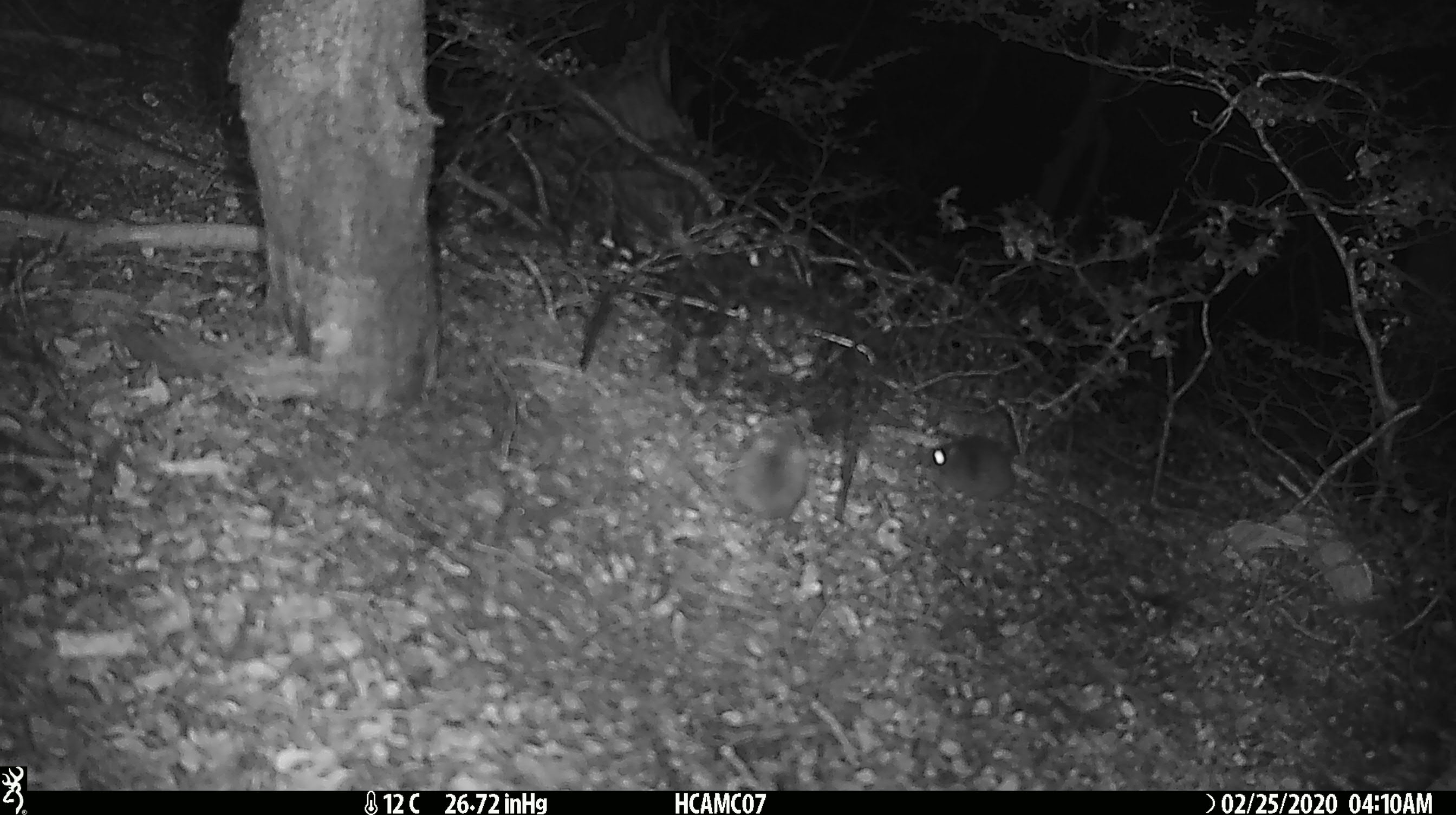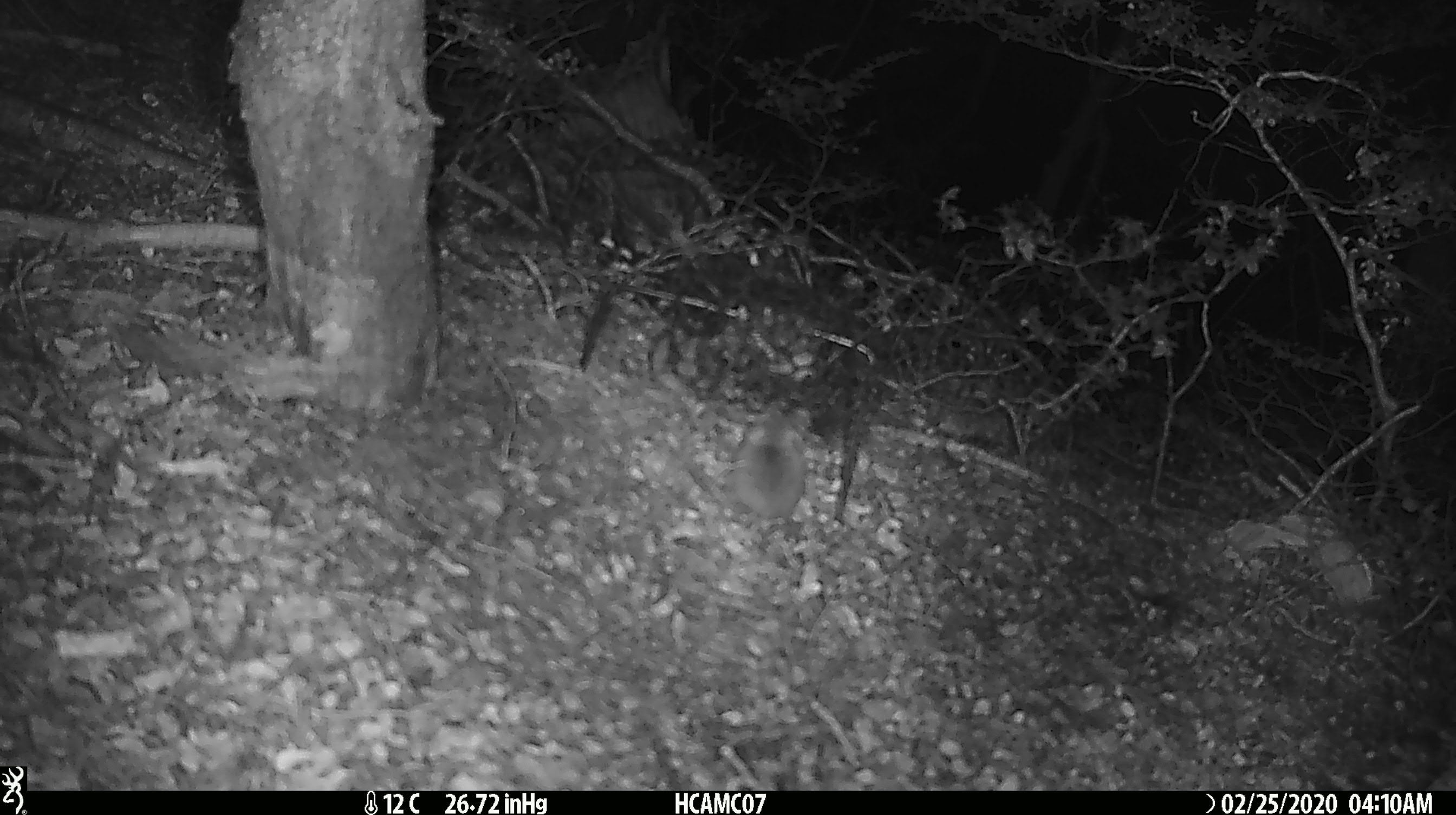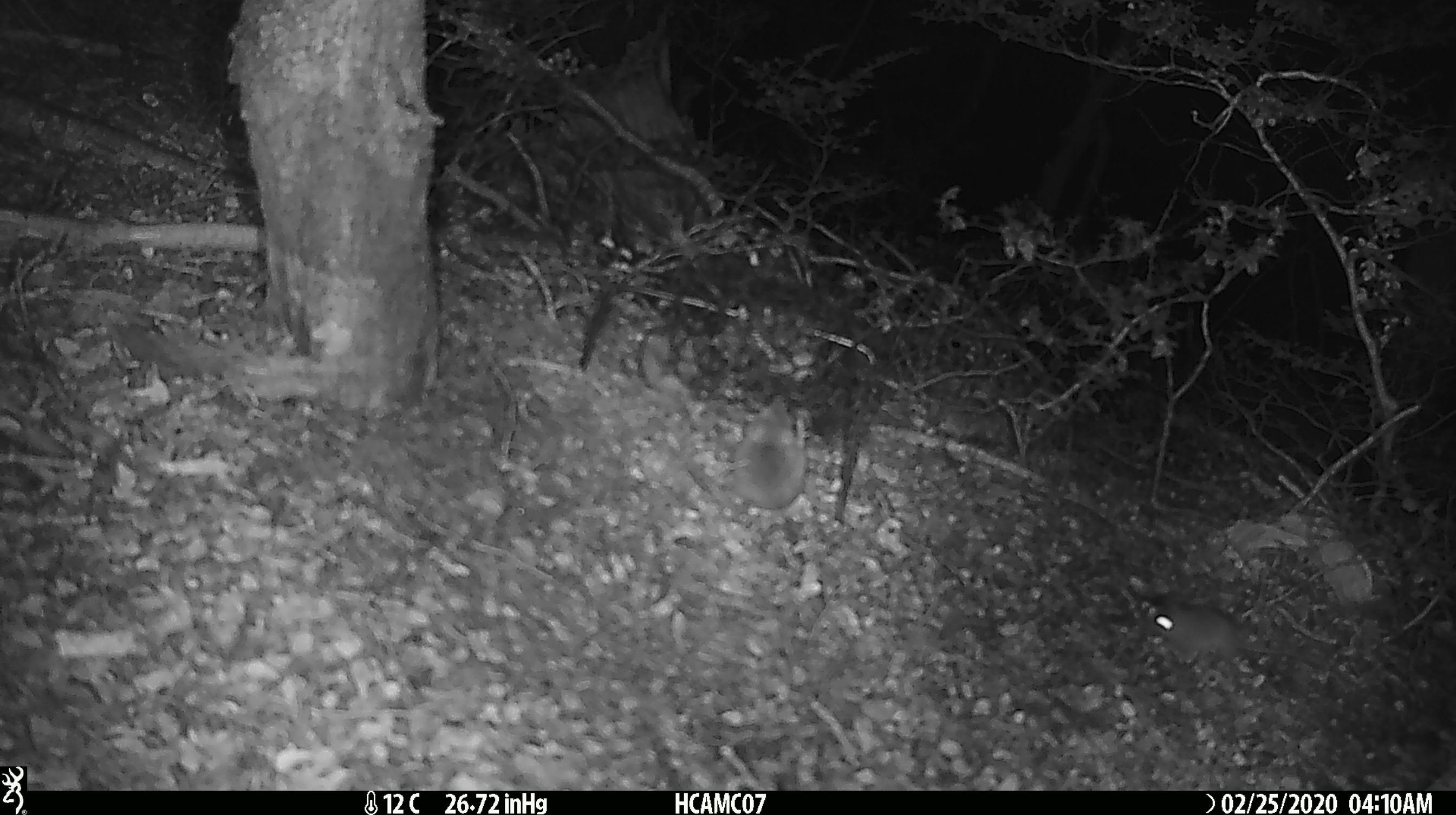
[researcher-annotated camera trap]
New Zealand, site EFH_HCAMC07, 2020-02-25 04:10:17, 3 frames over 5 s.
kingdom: Animalia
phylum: Chordata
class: Mammalia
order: Rodentia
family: Muridae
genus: Mus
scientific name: Mus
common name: mouse